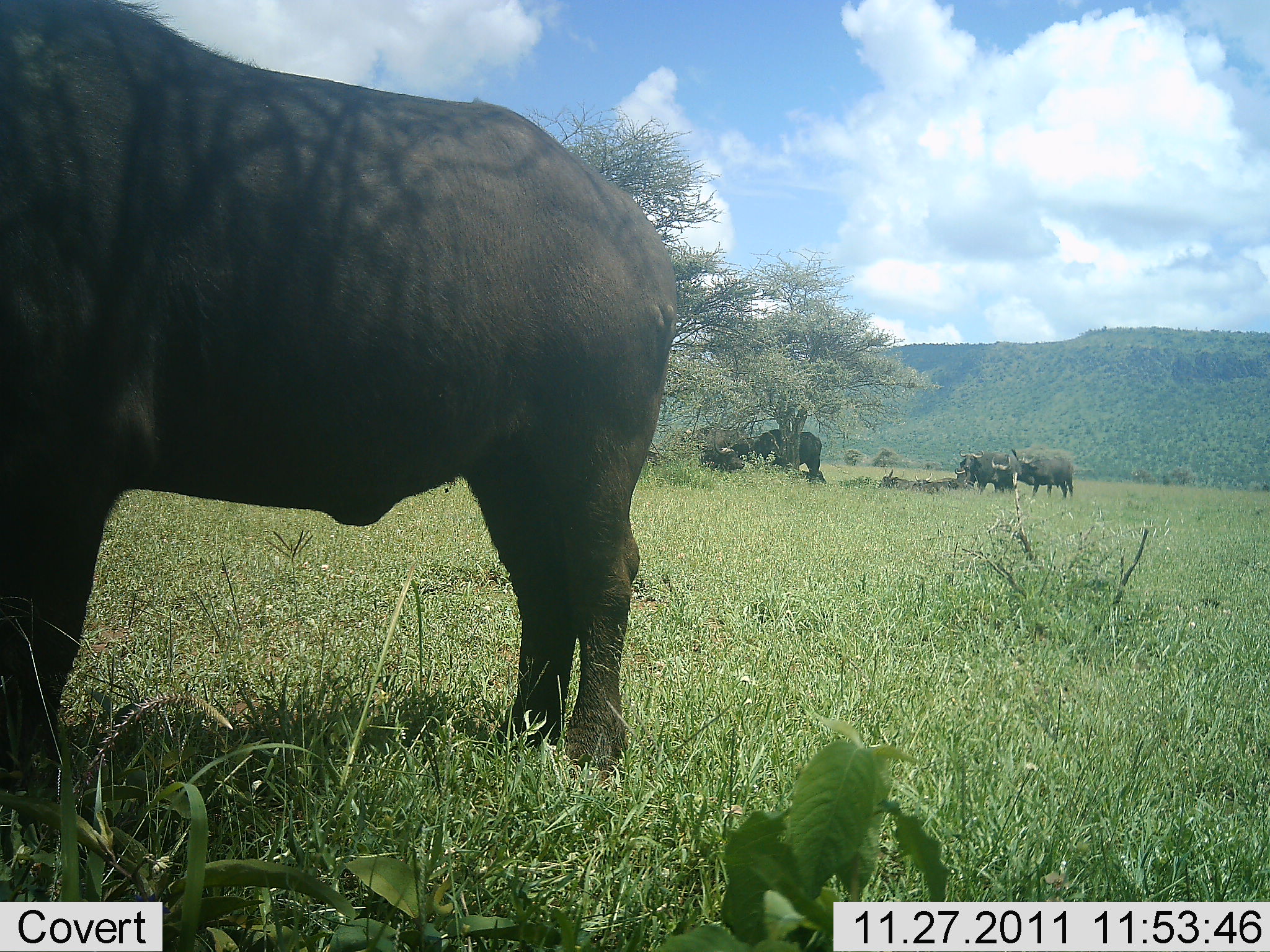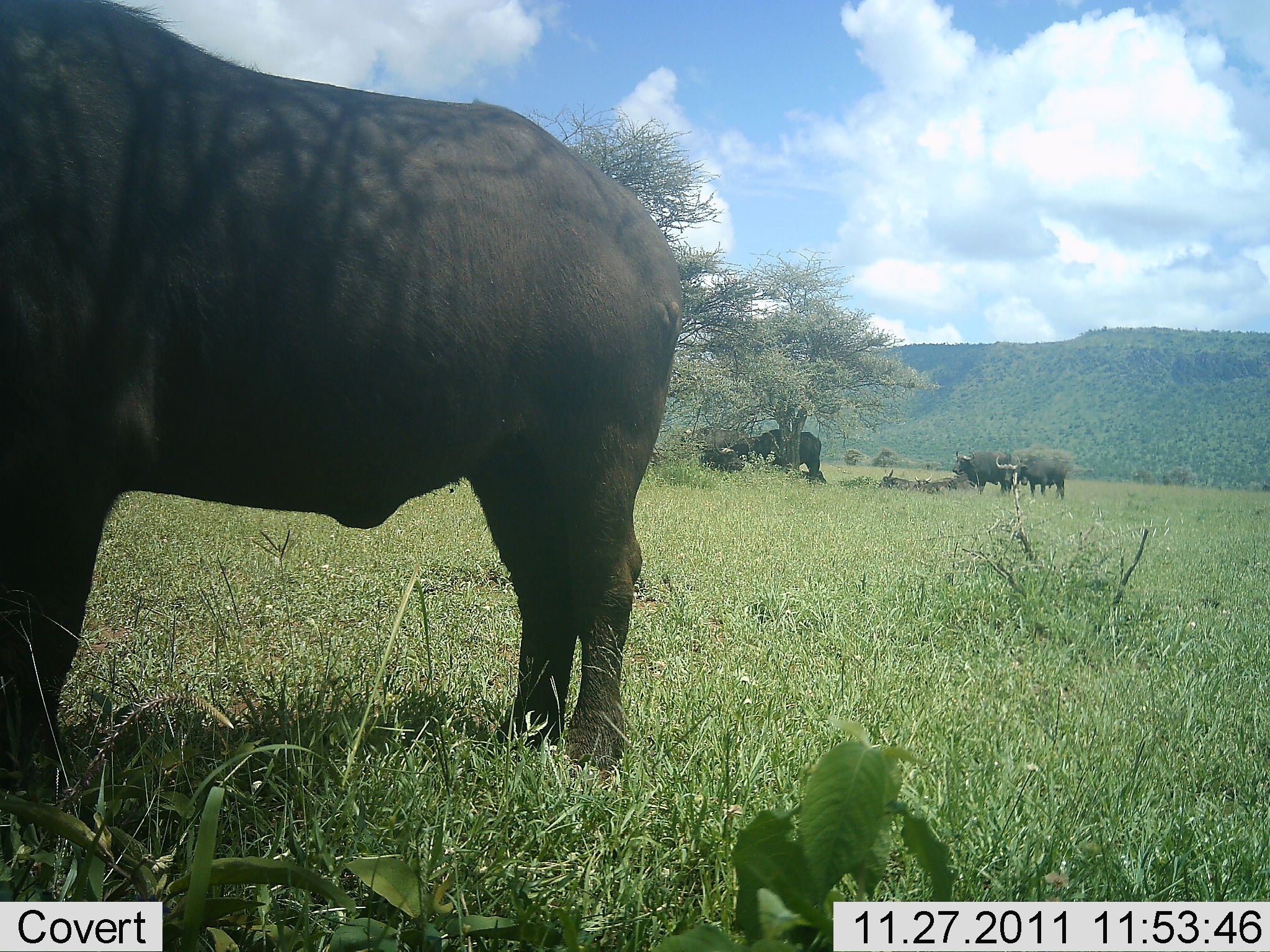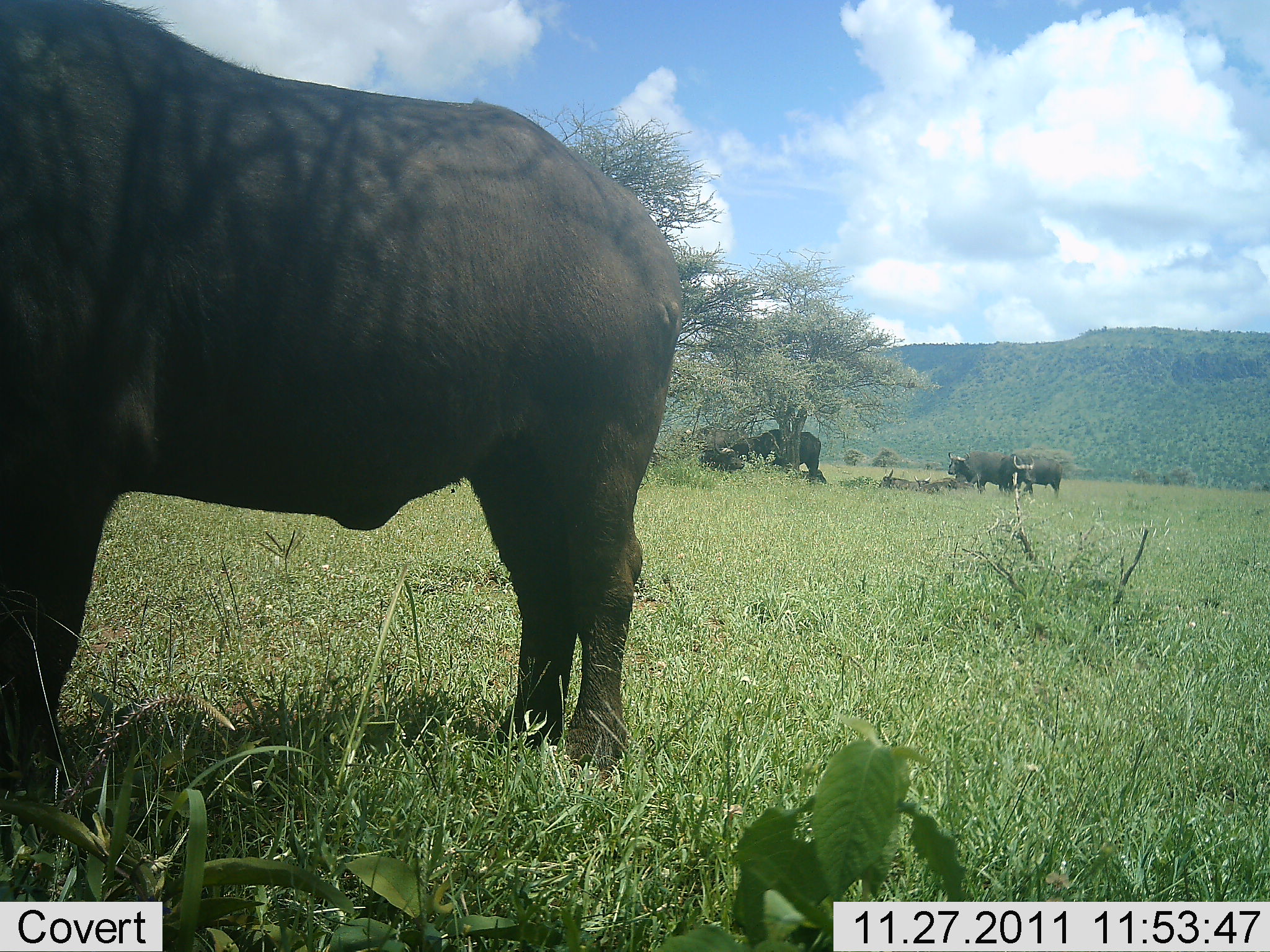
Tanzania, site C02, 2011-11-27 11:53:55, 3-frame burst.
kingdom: Animalia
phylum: Chordata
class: Mammalia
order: Artiodactyla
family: Bovidae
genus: Syncerus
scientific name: Syncerus caffer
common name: cape buffalo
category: buffalo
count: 5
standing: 88%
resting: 29%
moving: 12%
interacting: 6%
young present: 0%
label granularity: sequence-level